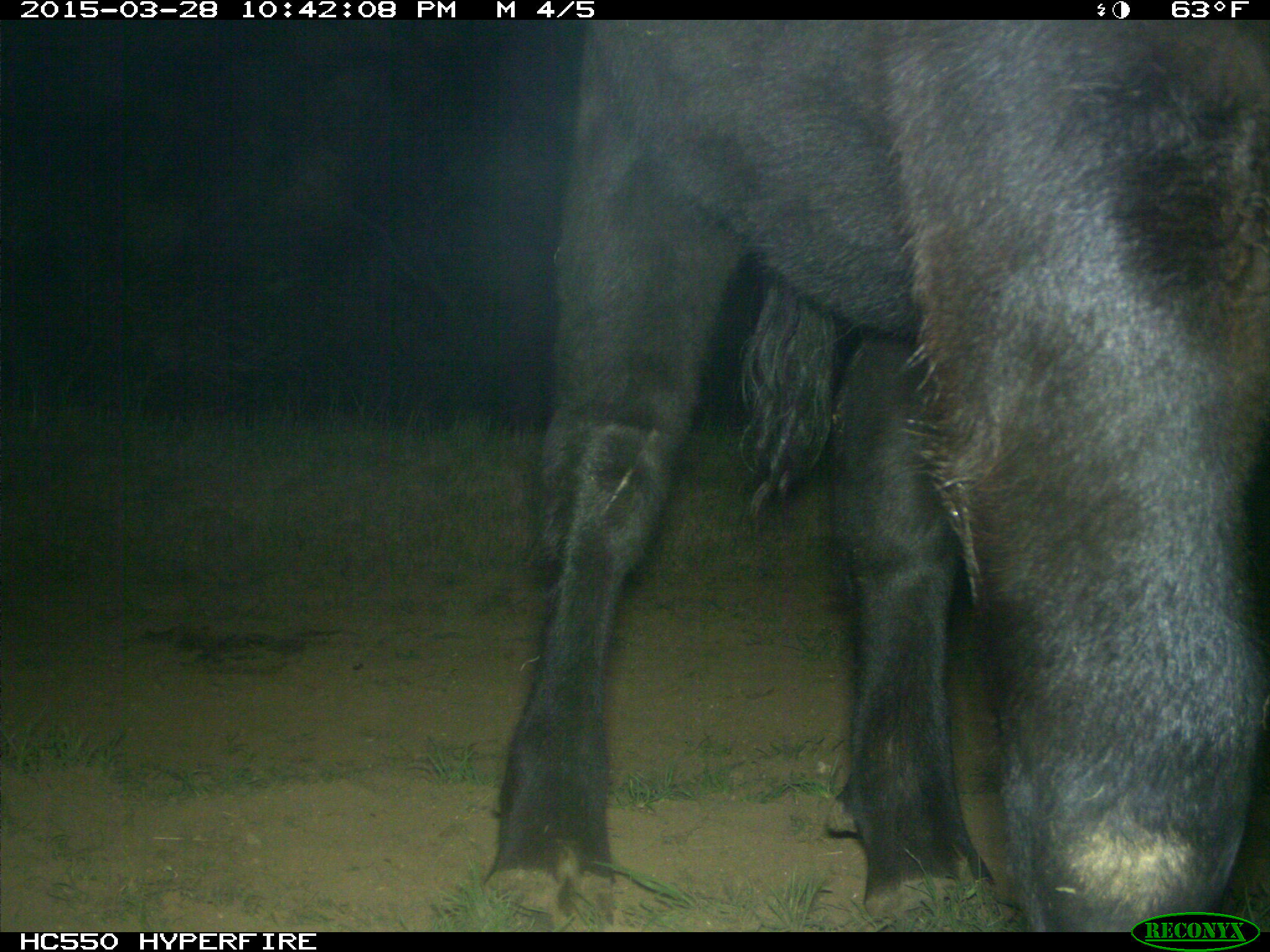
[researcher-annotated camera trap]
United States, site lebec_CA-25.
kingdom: Animalia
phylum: Chordata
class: Mammalia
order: Artiodactyla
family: Bovidae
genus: Bos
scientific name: Bos taurus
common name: domestic cow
Bos taurus (domestic cow).